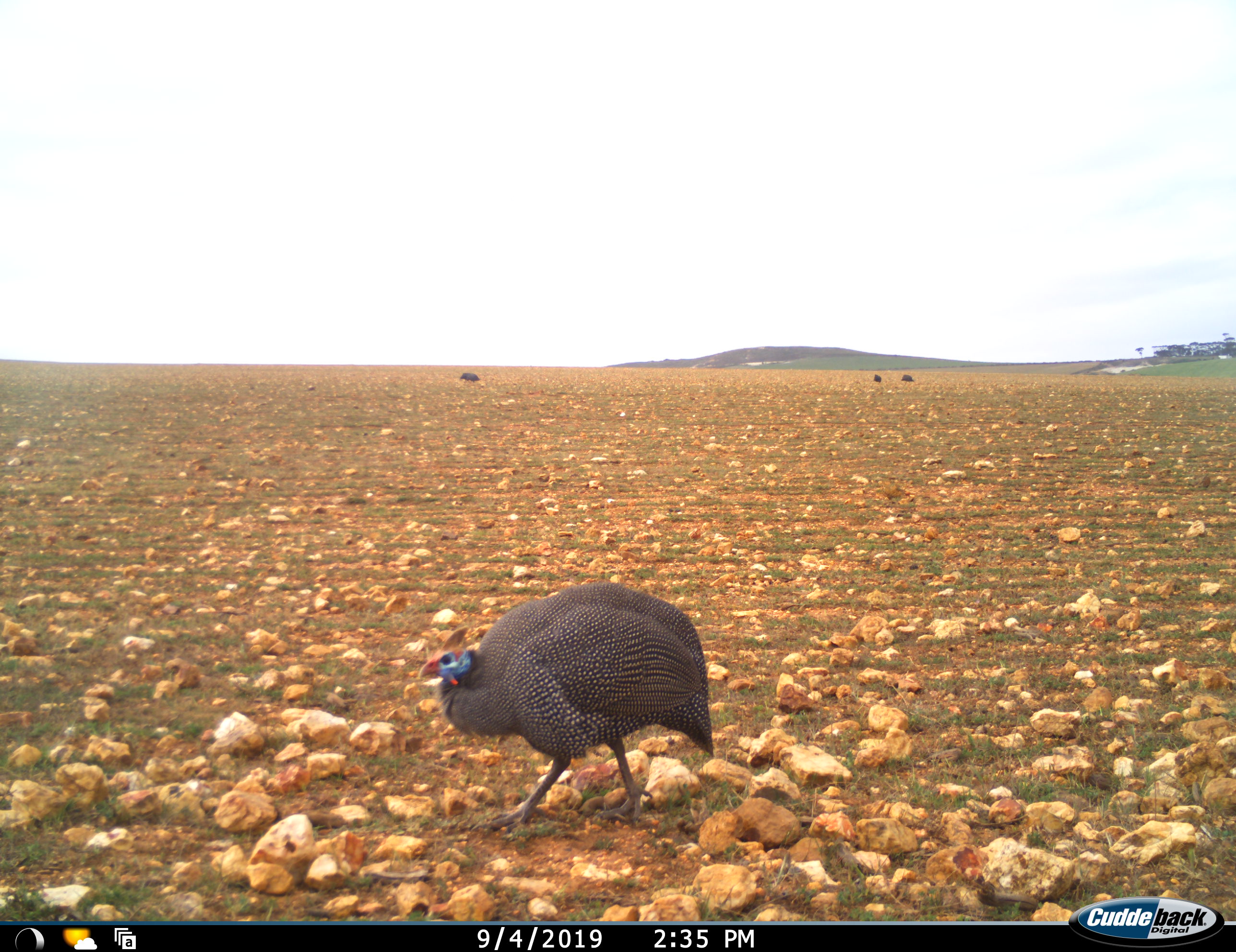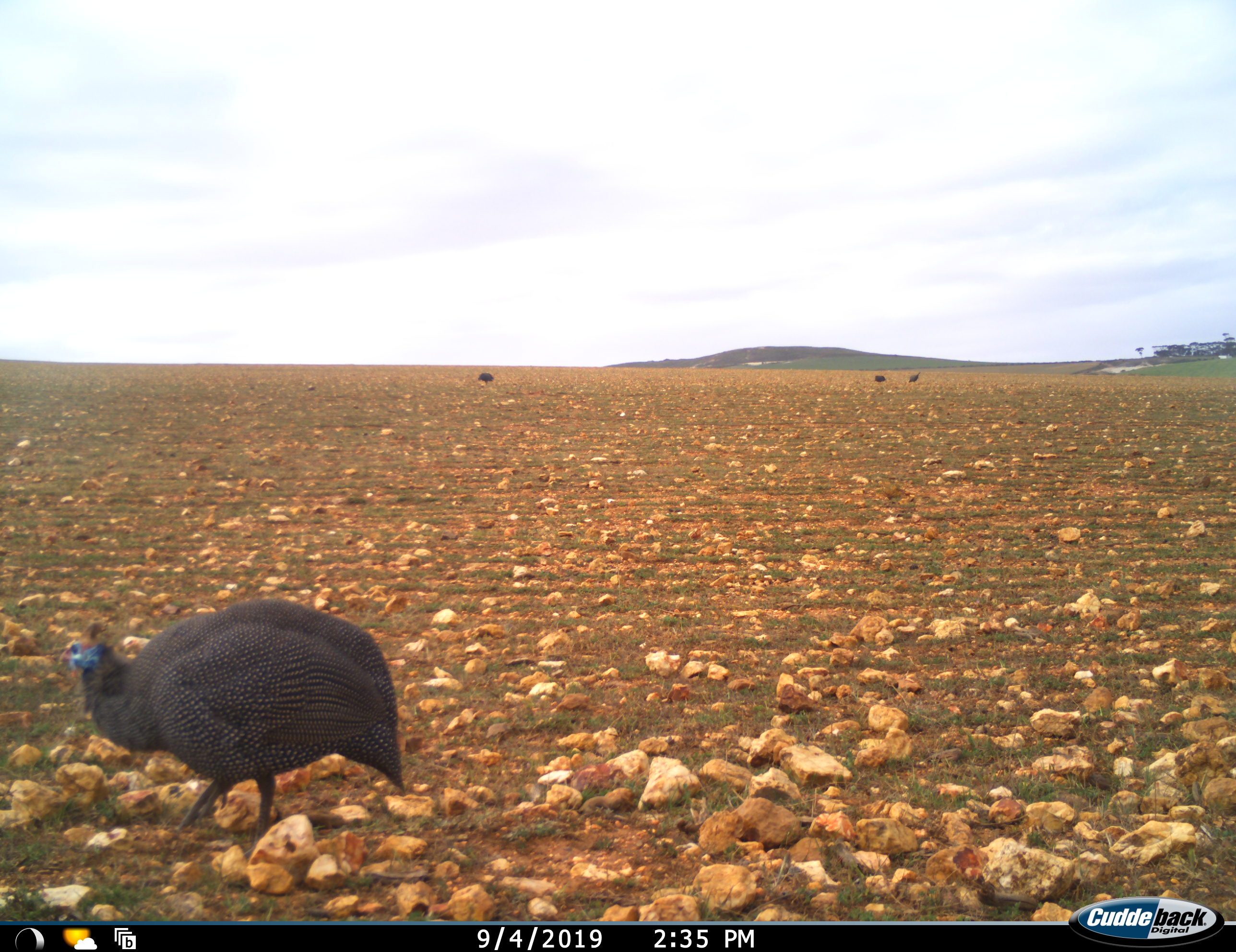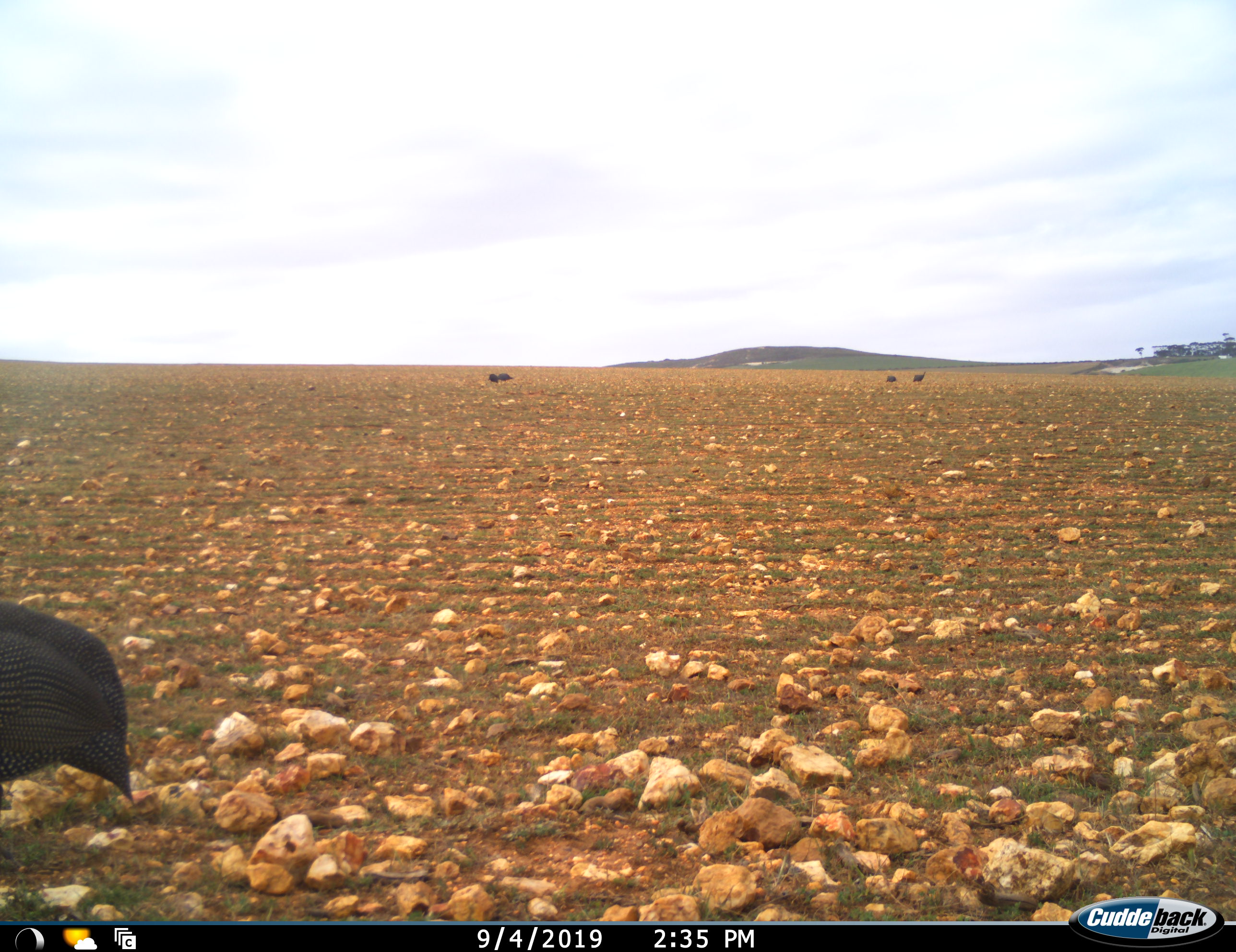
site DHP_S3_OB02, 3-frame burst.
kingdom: Animalia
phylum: Chordata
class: Aves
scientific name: Aves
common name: bird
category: birdother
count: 4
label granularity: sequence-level